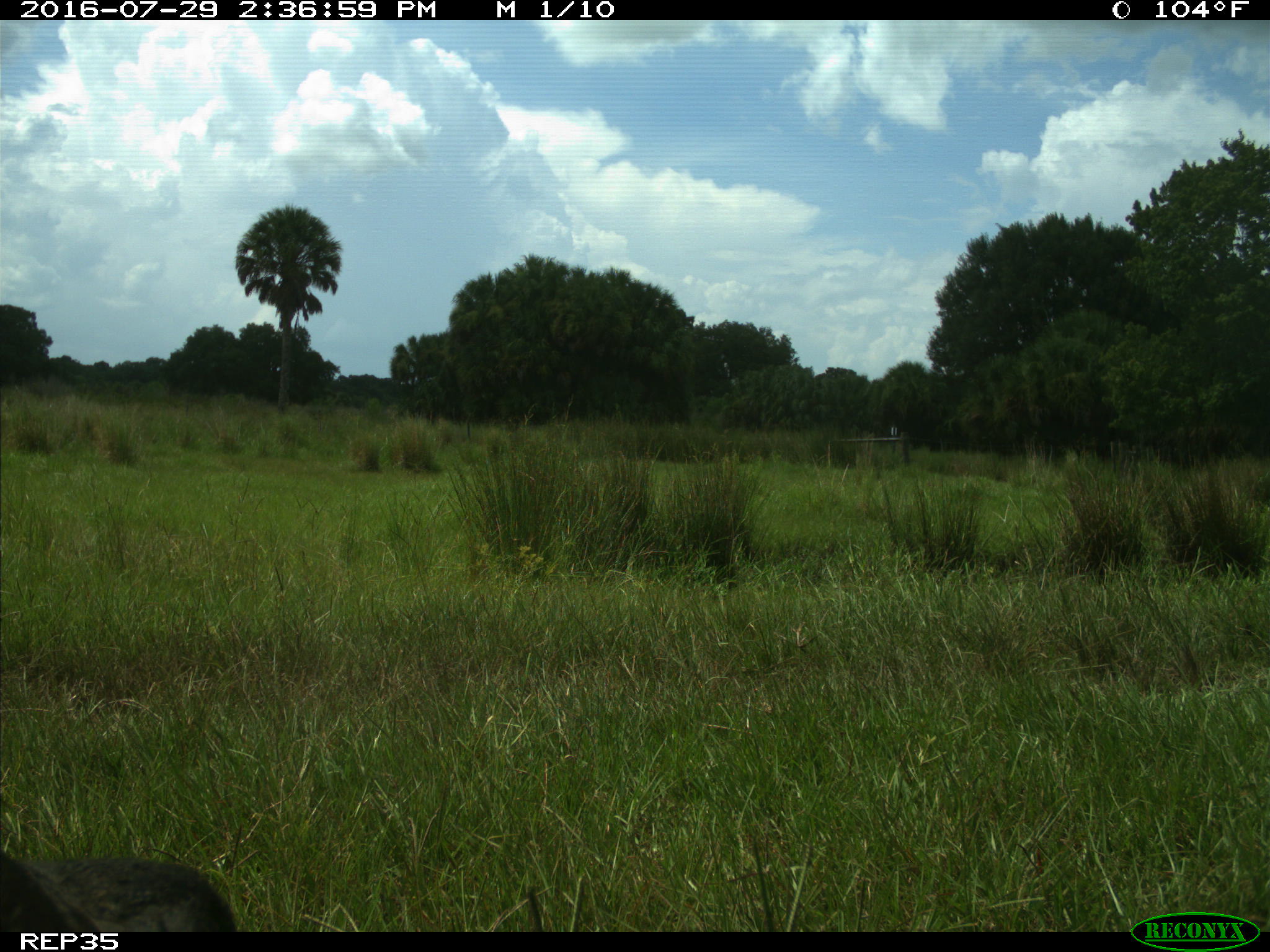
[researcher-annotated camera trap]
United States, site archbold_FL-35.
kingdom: Animalia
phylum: Chordata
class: Mammalia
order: Artiodactyla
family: Bovidae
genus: Bos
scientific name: Bos taurus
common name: domestic cow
Bos taurus (domestic cow).